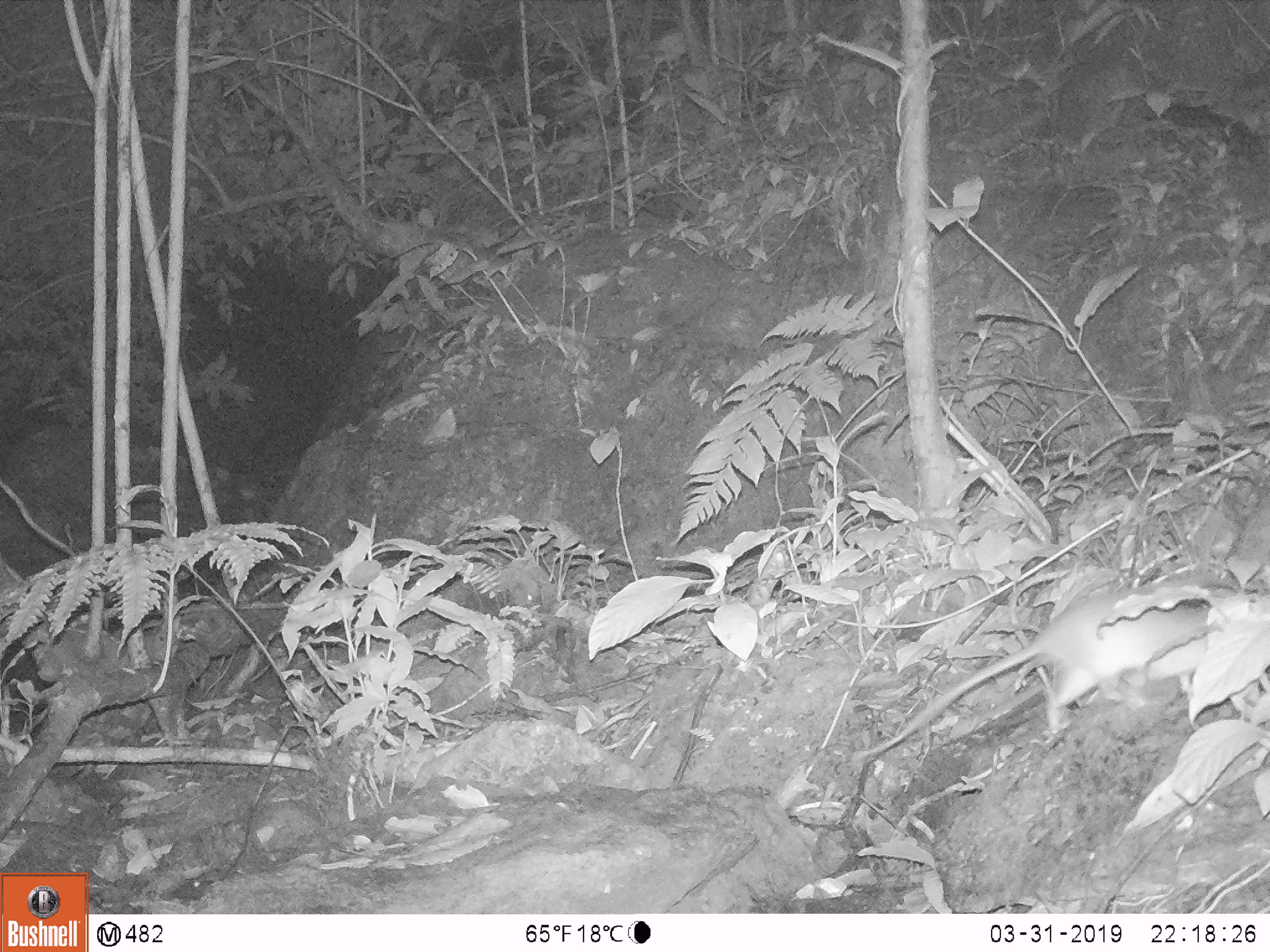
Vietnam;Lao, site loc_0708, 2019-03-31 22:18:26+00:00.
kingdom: Animalia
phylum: Chordata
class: Mammalia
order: Rodentia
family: Muridae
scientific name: Muridae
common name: old-world mice and rats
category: unidentified murid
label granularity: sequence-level